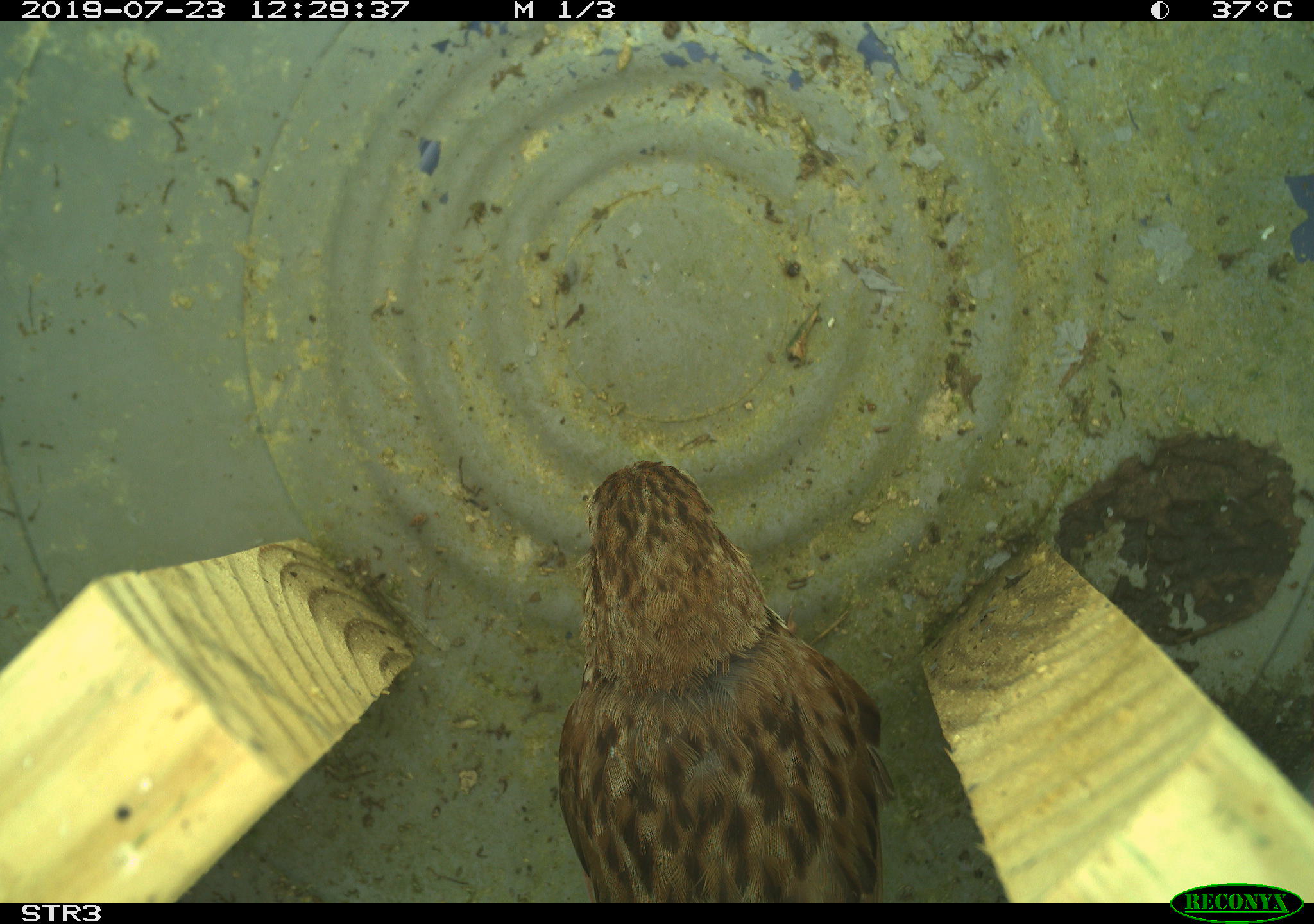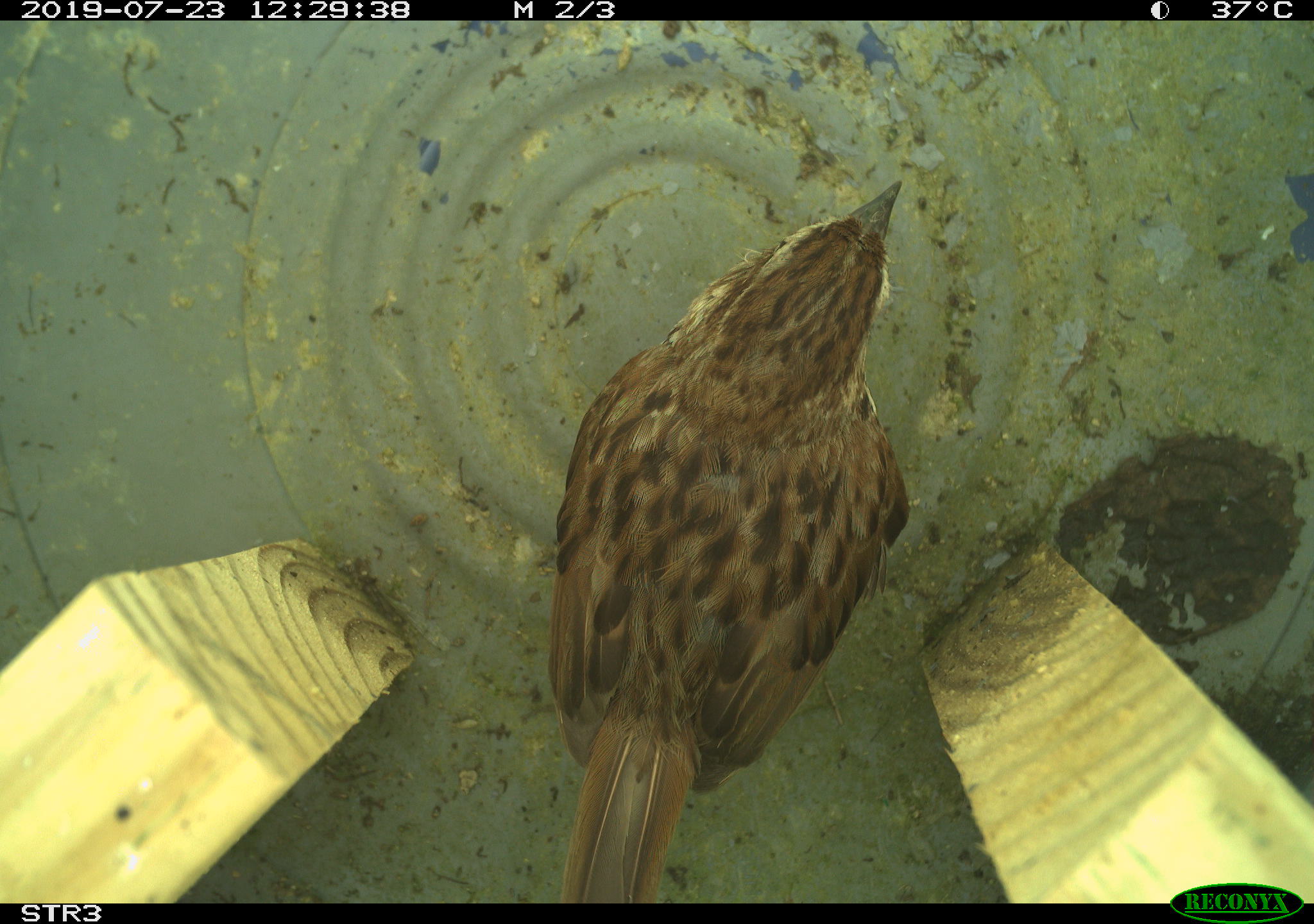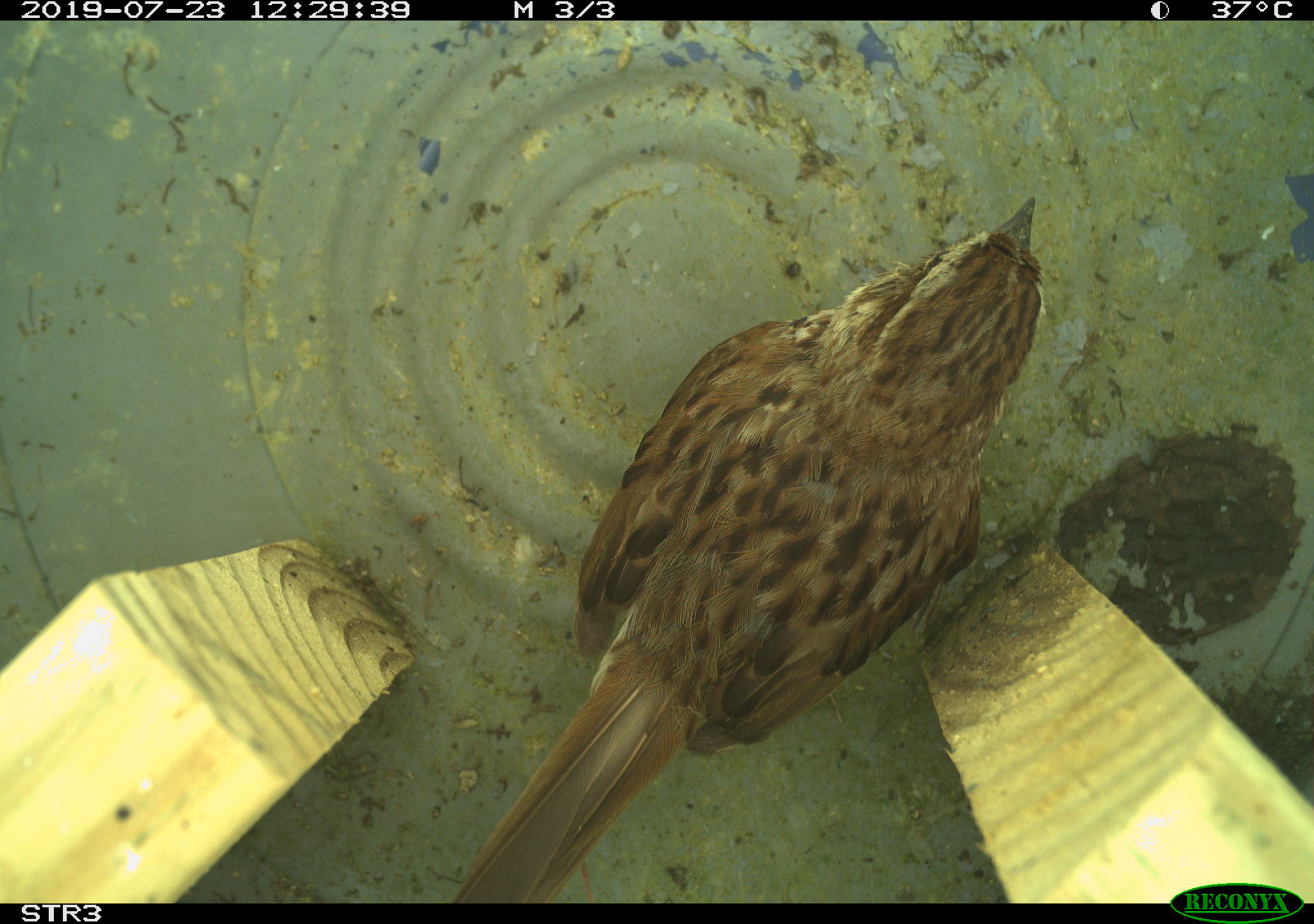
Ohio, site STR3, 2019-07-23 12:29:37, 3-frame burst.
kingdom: Animalia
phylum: Chordata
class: Aves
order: Passeriformes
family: Passerellidae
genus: Melospiza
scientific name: Melospiza melodia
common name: song sparrow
Song sparrow (Melospiza melodia).